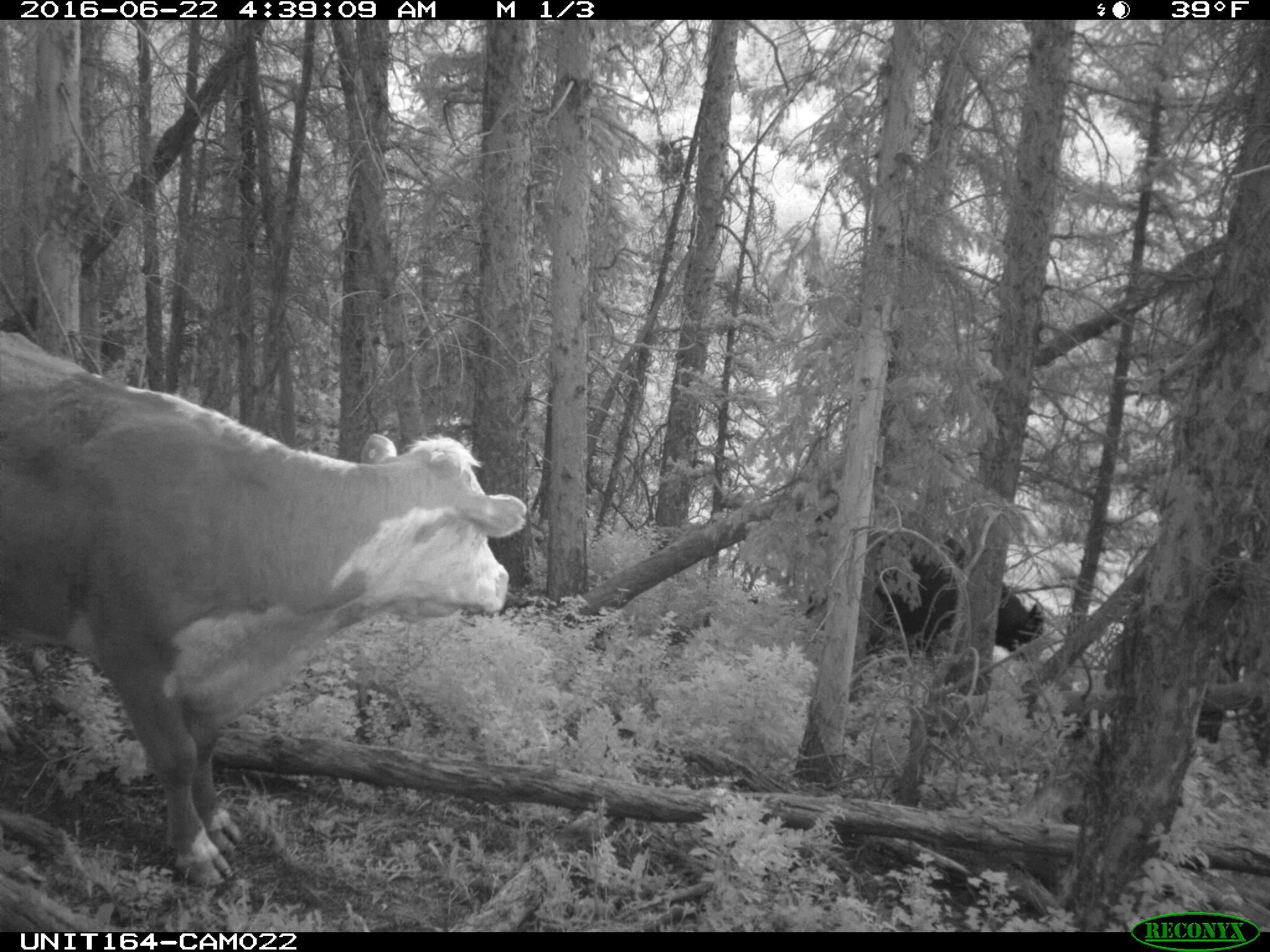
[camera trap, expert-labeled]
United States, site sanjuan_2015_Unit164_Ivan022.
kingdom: Animalia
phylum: Chordata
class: Mammalia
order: Artiodactyla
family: Bovidae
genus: Bos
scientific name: Bos taurus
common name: domestic cow